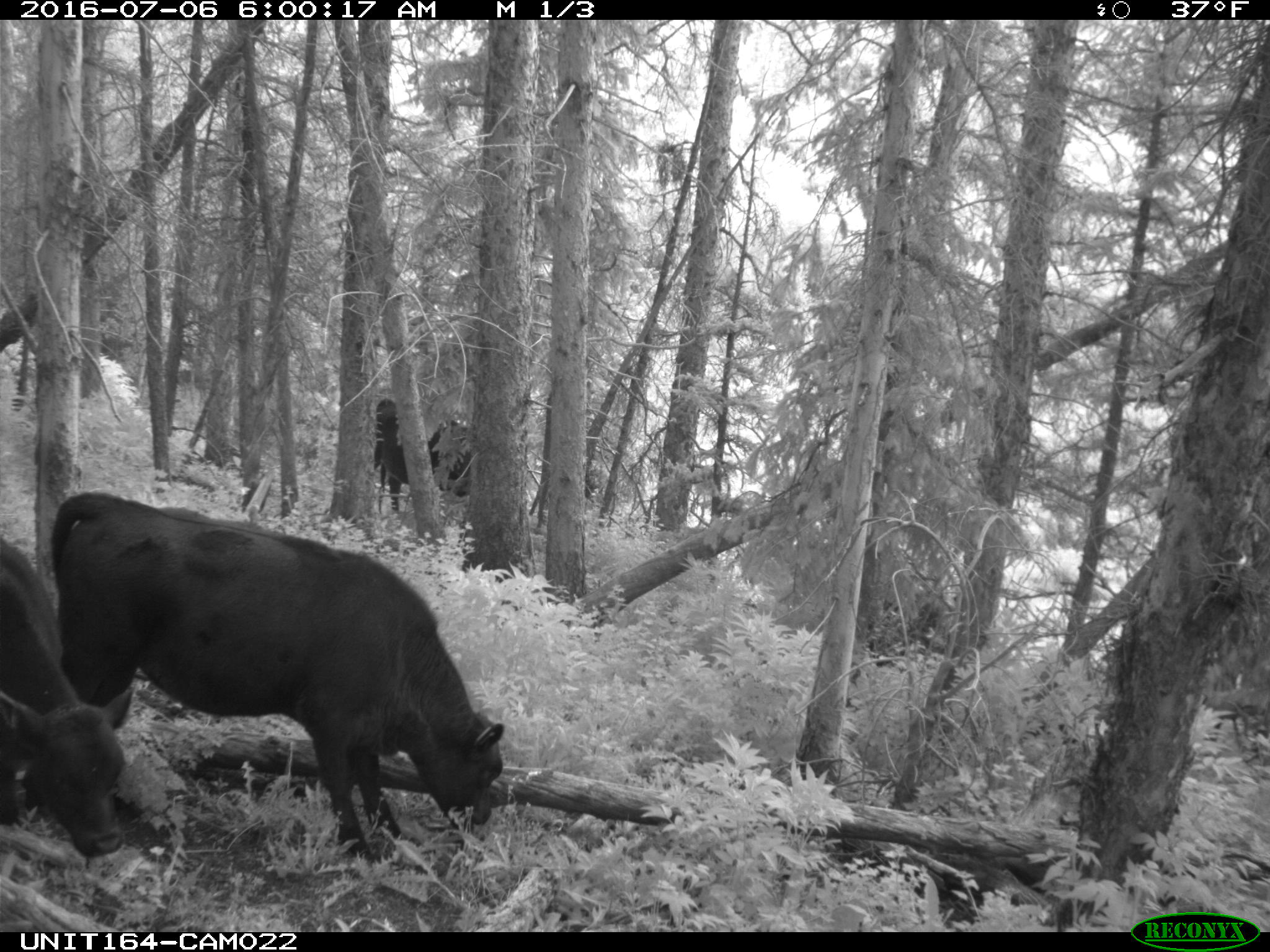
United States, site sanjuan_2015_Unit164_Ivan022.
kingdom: Animalia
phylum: Chordata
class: Mammalia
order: Artiodactyla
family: Bovidae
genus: Bos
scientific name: Bos taurus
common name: domestic cow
Bos taurus (domestic cow).